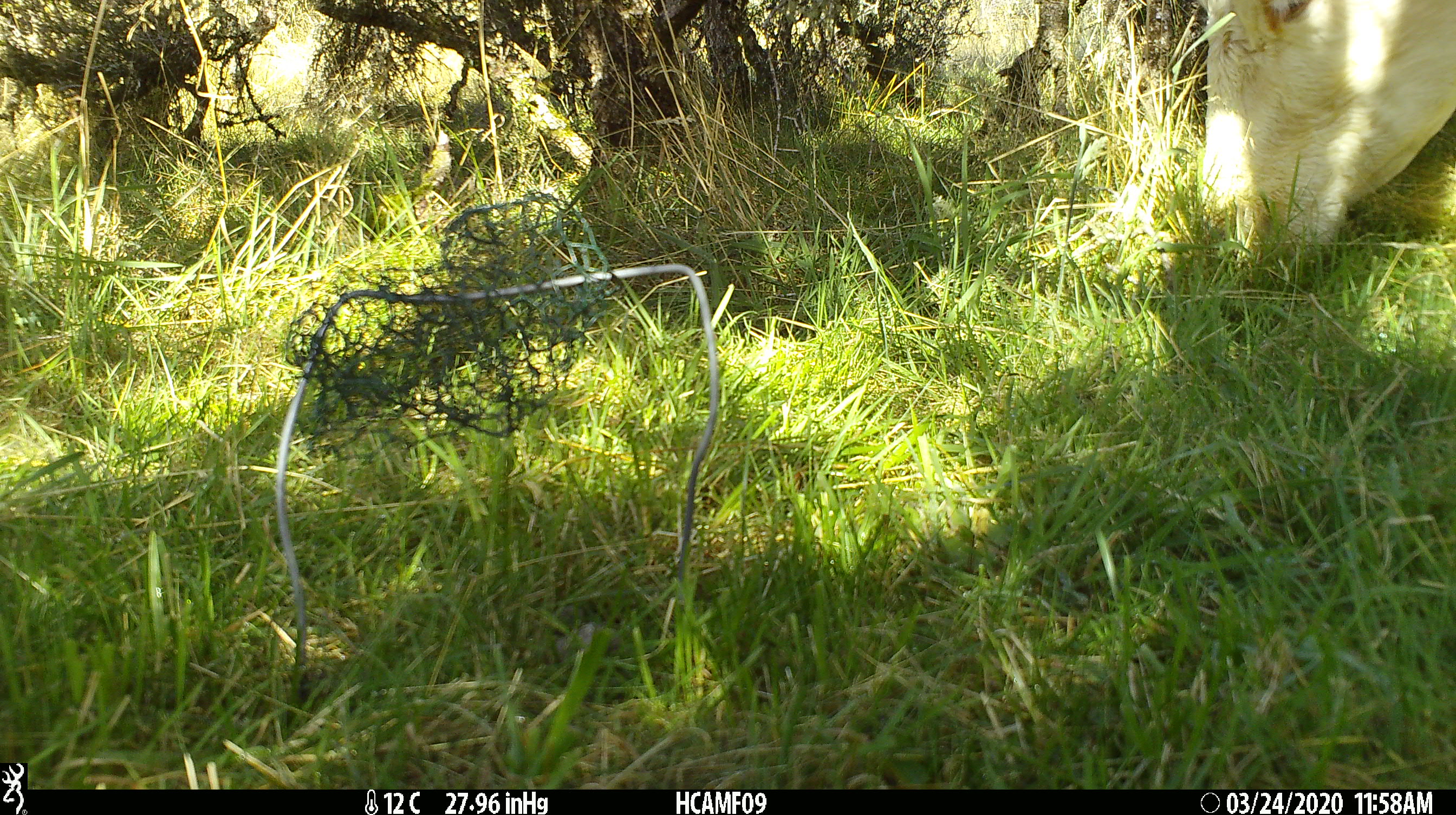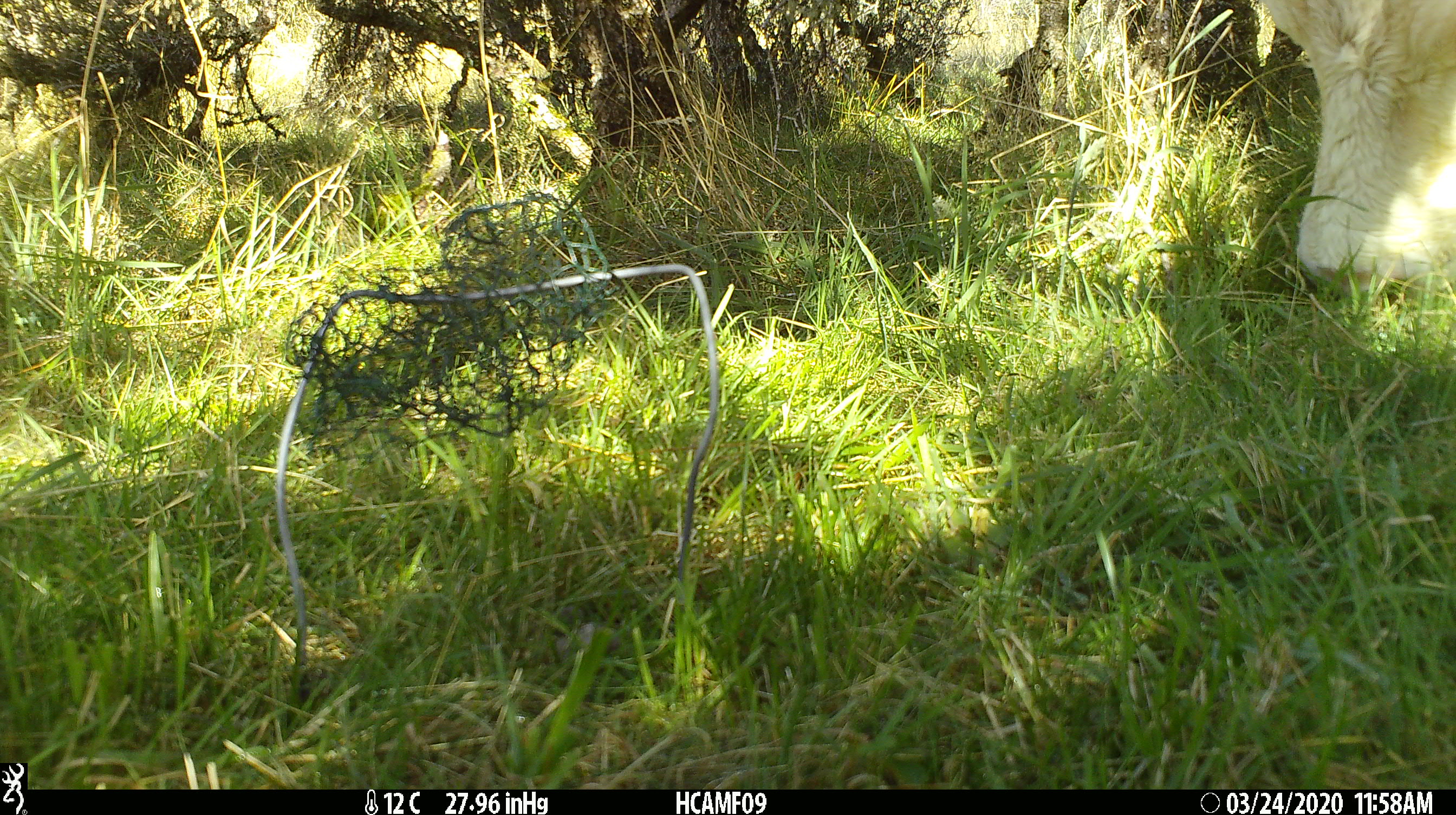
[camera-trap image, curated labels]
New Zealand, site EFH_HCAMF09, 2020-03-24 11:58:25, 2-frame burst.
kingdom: Animalia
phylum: Chordata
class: Mammalia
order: Artiodactyla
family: Bovidae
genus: Bos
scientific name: Bos taurus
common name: domestic cow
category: cow